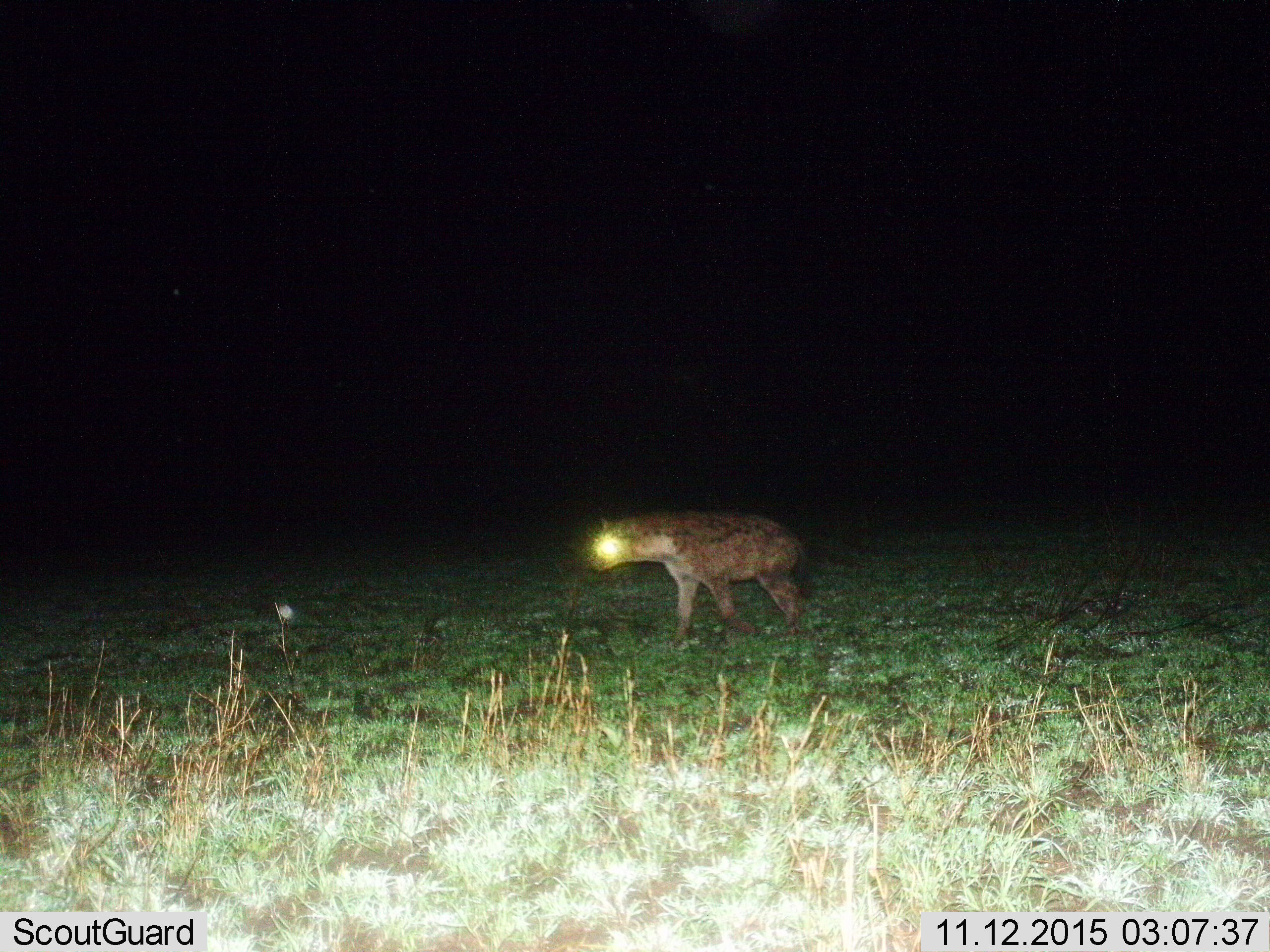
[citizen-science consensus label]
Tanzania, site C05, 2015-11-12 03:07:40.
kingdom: Animalia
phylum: Chordata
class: Mammalia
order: Carnivora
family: Hyaenidae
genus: Crocuta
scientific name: Crocuta crocuta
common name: spotted hyena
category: hyenaspotted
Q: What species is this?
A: Hyenaspotted (spotted hyena) (Crocuta crocuta).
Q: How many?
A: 1.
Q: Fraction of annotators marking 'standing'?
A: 17%.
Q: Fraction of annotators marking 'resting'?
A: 0%.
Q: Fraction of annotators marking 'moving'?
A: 83%.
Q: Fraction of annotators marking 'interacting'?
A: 0%.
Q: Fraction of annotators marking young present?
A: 0%.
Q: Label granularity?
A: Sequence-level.